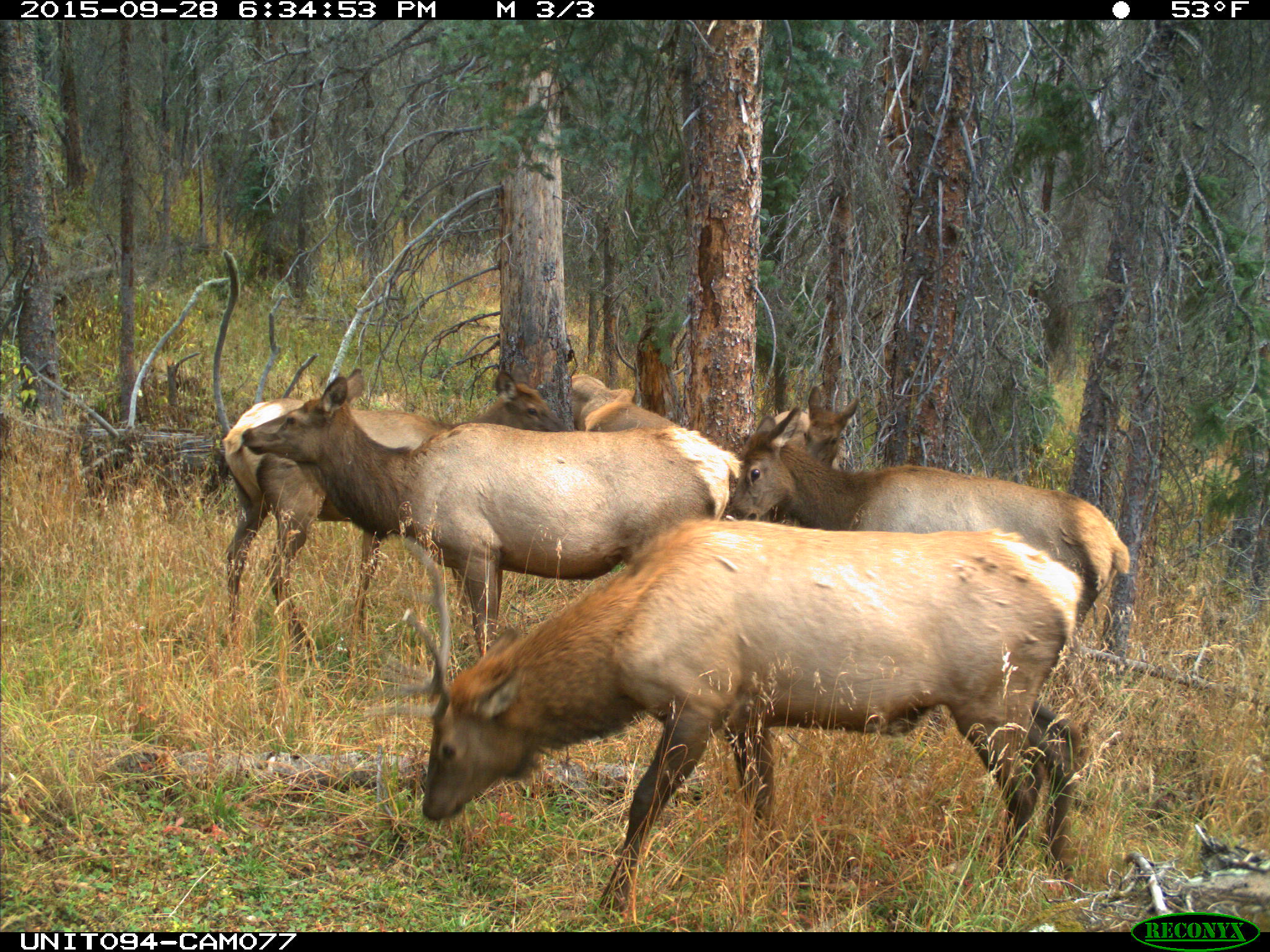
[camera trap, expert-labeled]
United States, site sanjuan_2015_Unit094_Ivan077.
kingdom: Animalia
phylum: Chordata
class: Mammalia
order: Artiodactyla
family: Cervidae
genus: Cervus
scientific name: Cervus elaphus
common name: red deer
Cervus elaphus (red deer).